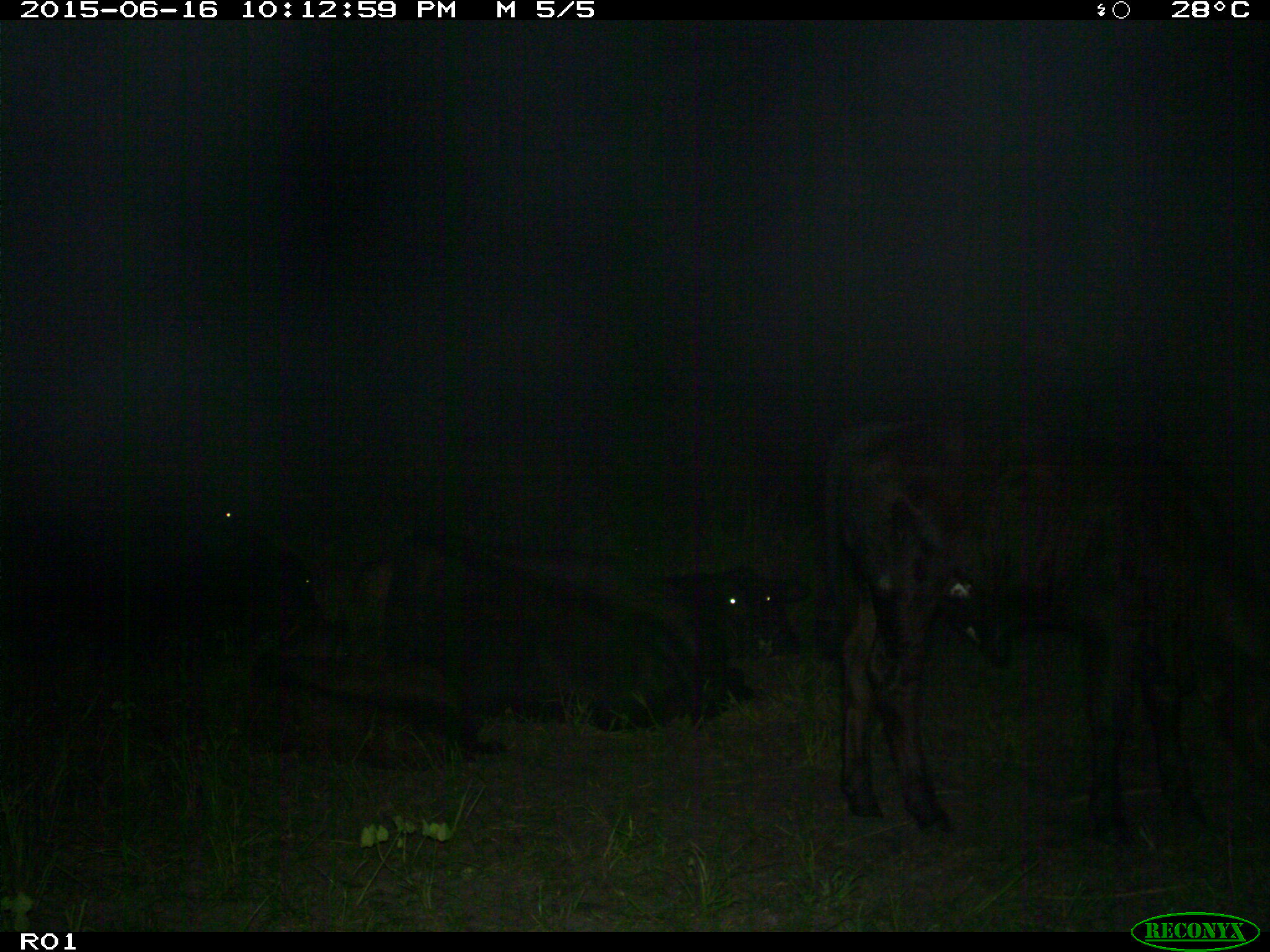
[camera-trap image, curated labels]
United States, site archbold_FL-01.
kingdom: Animalia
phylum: Chordata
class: Mammalia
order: Artiodactyla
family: Bovidae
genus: Bos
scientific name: Bos taurus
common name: domestic cow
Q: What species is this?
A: Bos taurus (domestic cow).